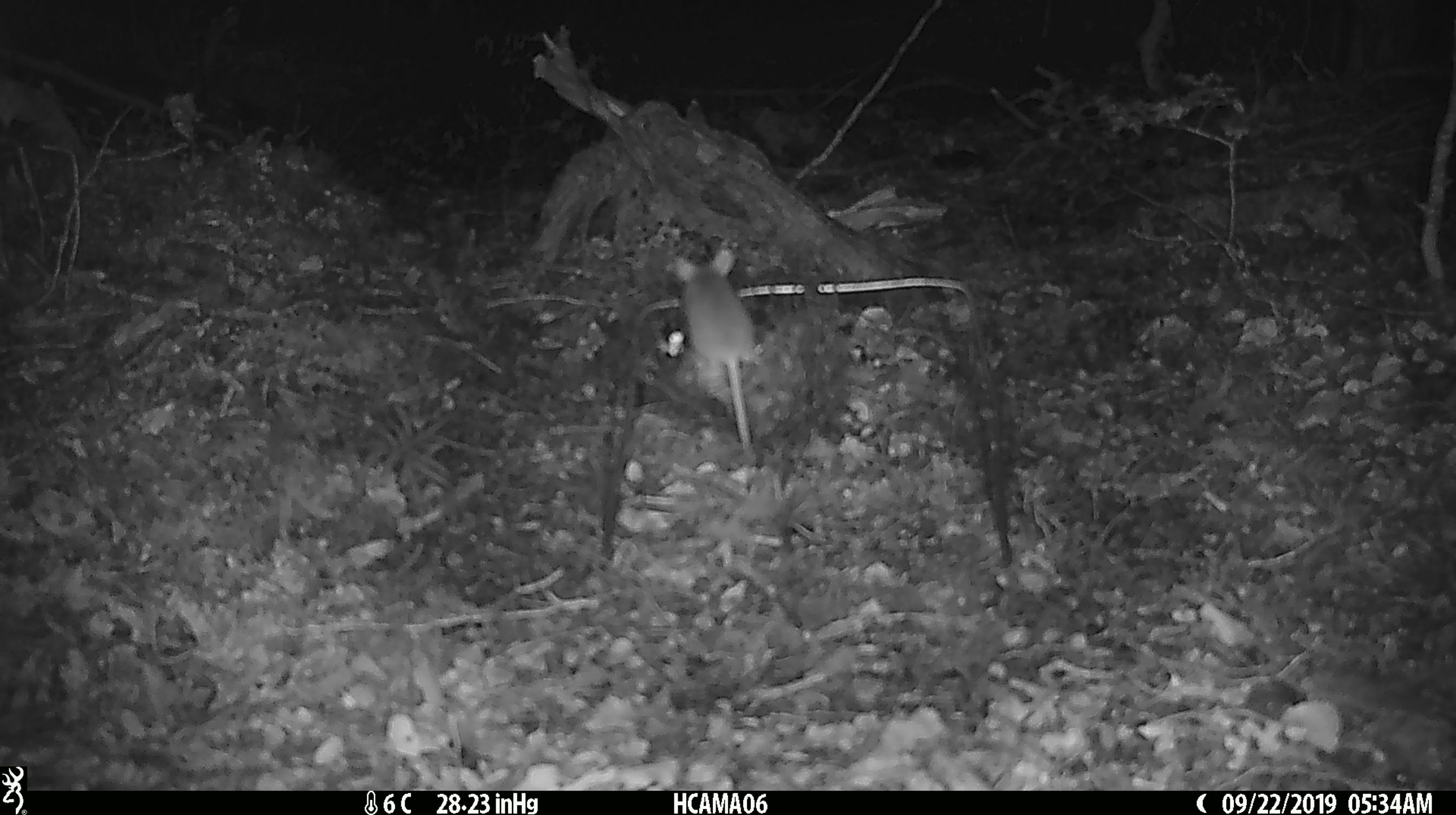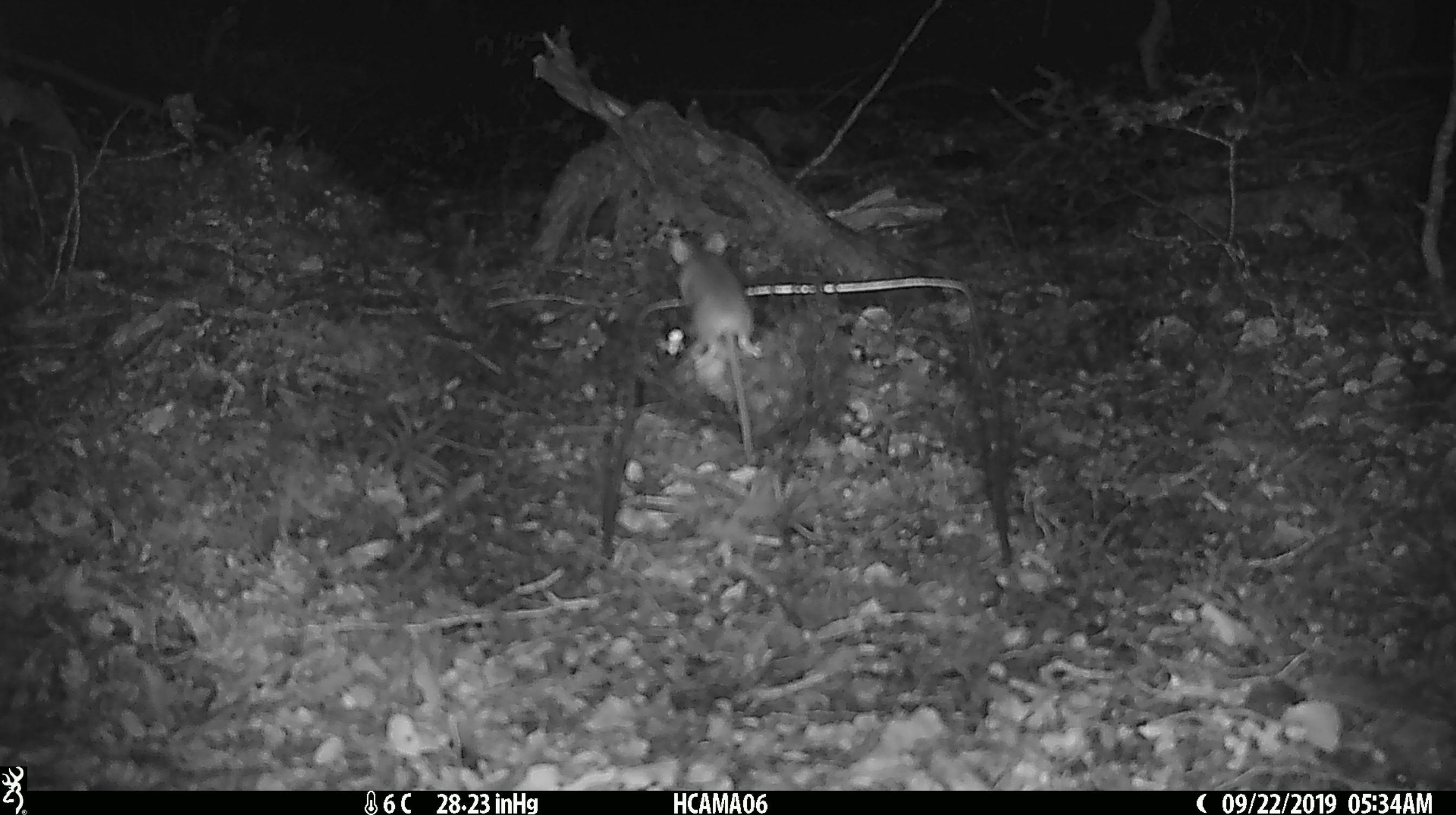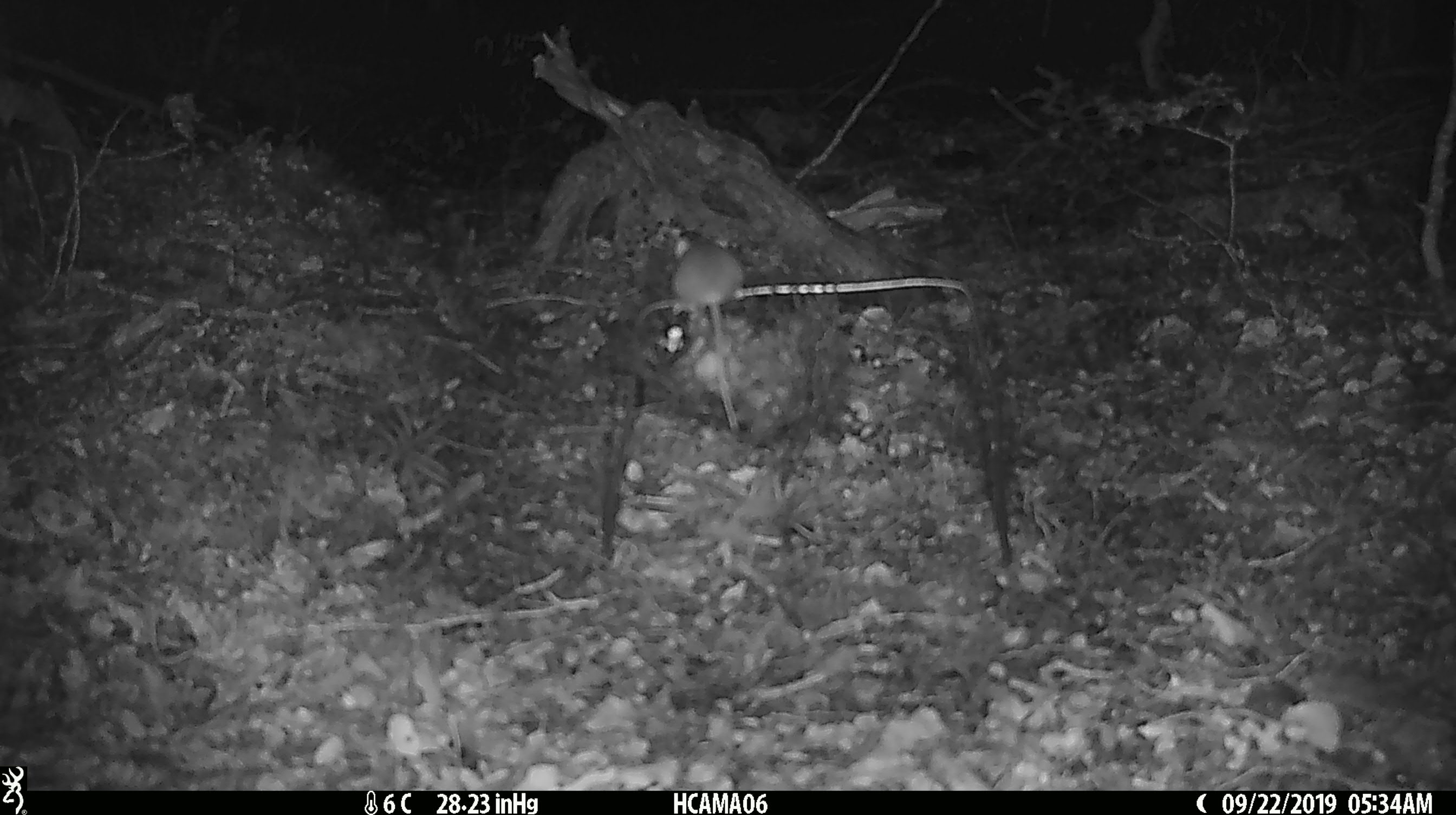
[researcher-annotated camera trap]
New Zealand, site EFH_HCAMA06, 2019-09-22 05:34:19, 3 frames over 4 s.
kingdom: Animalia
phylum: Chordata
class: Mammalia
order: Rodentia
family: Muridae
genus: Mus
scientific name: Mus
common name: mouse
Mouse (Mus).